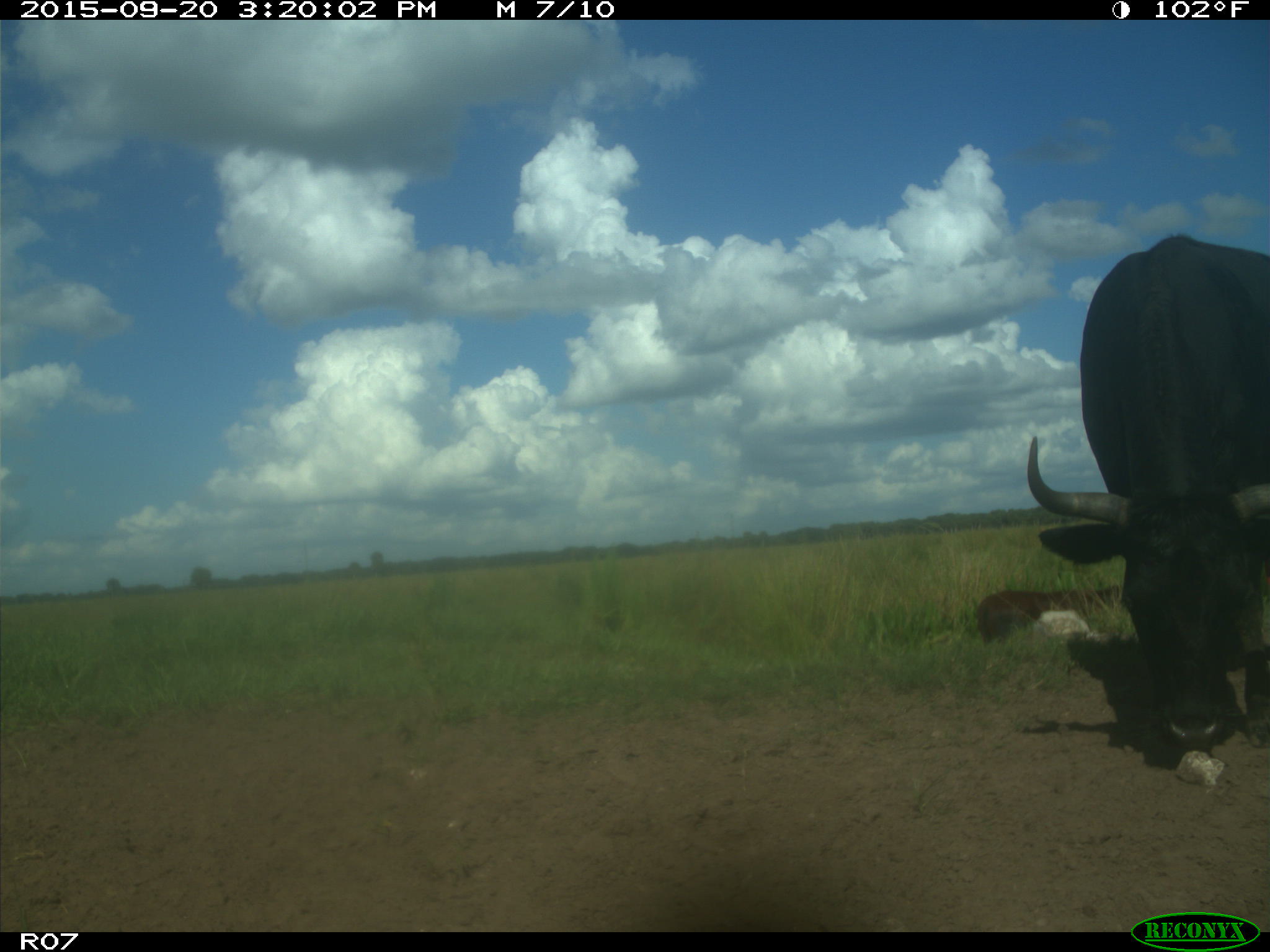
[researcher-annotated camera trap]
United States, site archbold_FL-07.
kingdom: Animalia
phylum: Chordata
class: Mammalia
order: Artiodactyla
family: Bovidae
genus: Bos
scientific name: Bos taurus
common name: domestic cow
Bos taurus (domestic cow).